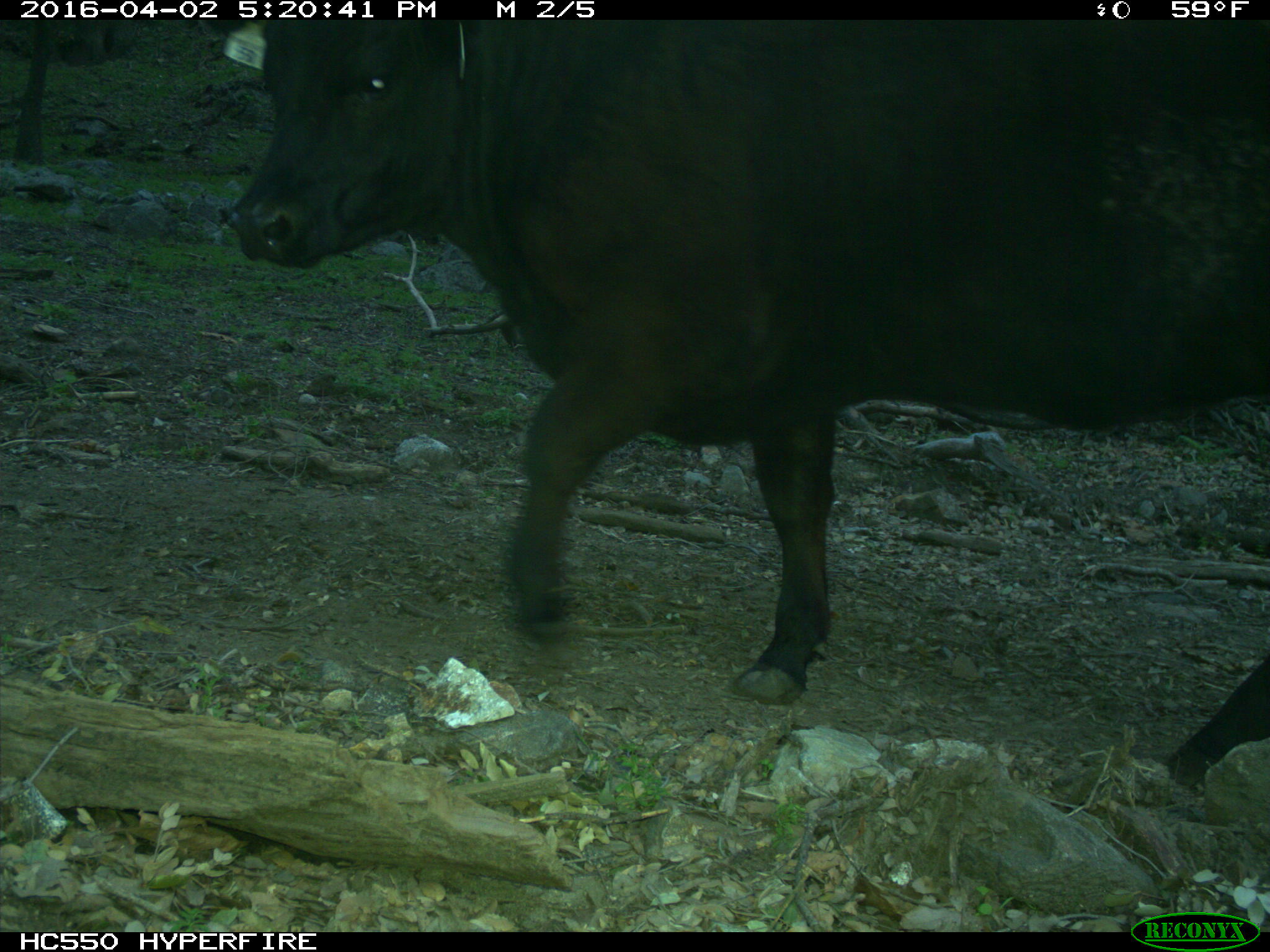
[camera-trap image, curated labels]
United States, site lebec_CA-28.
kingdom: Animalia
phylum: Chordata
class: Mammalia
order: Artiodactyla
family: Bovidae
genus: Bos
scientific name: Bos taurus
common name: domestic cow